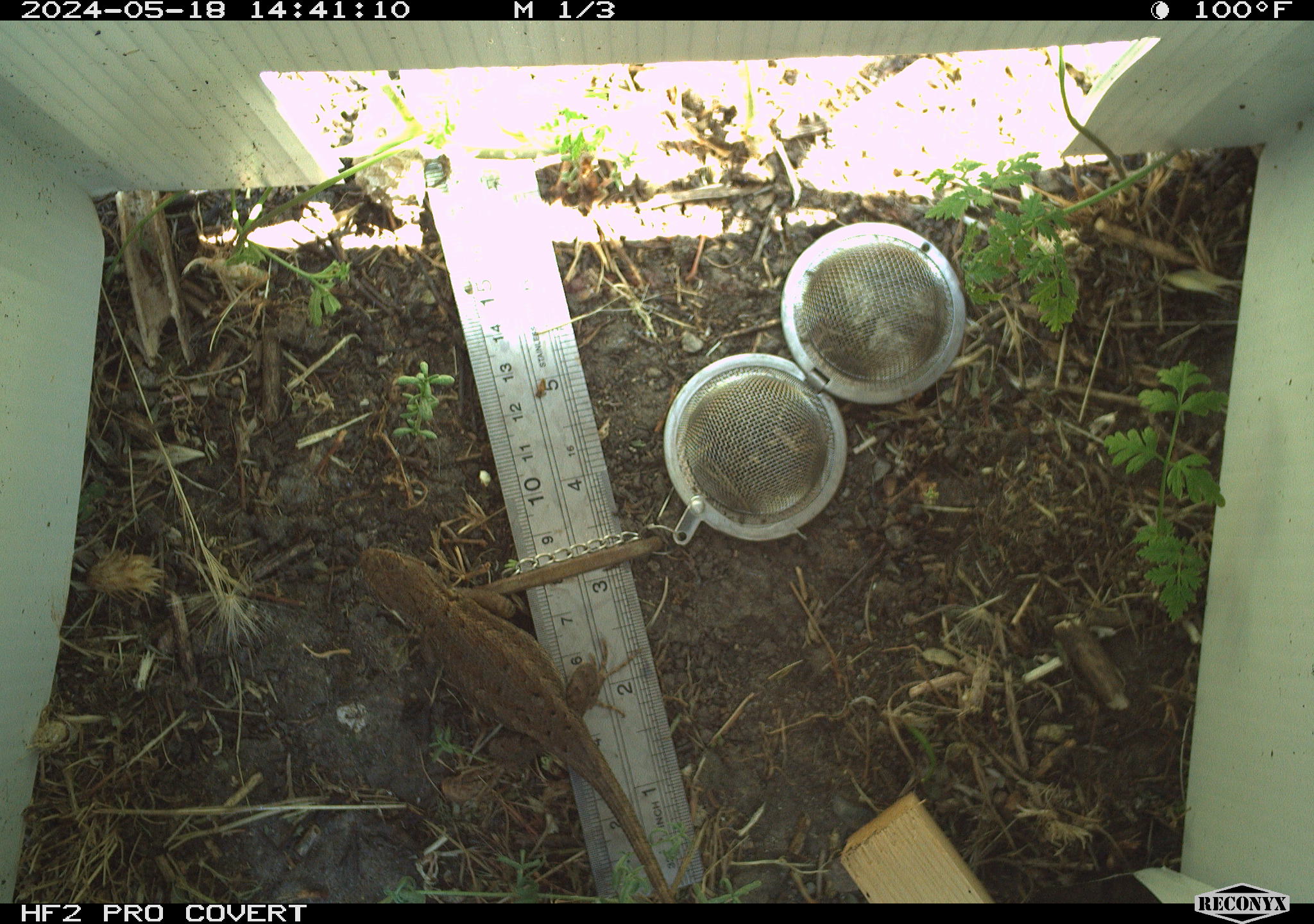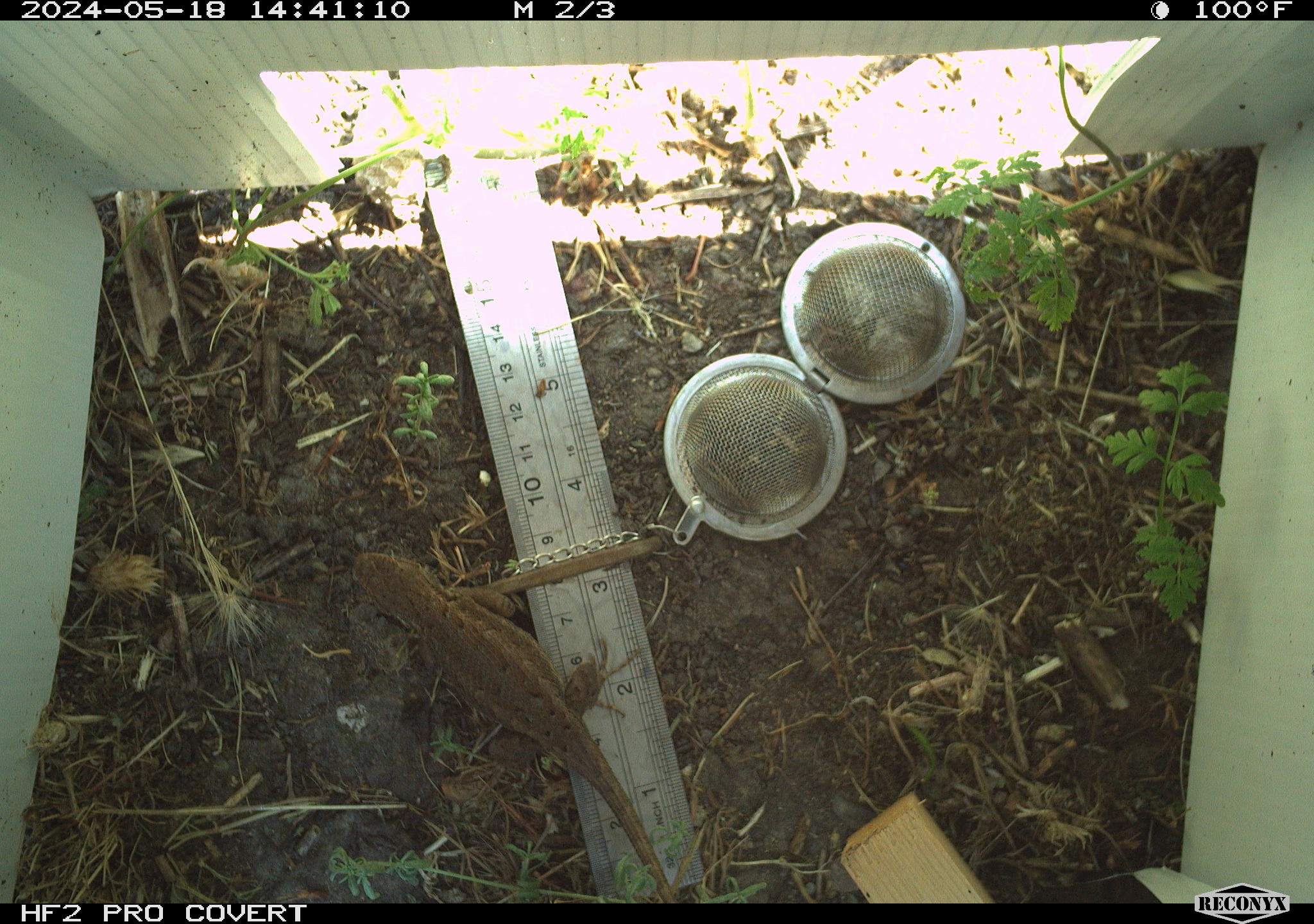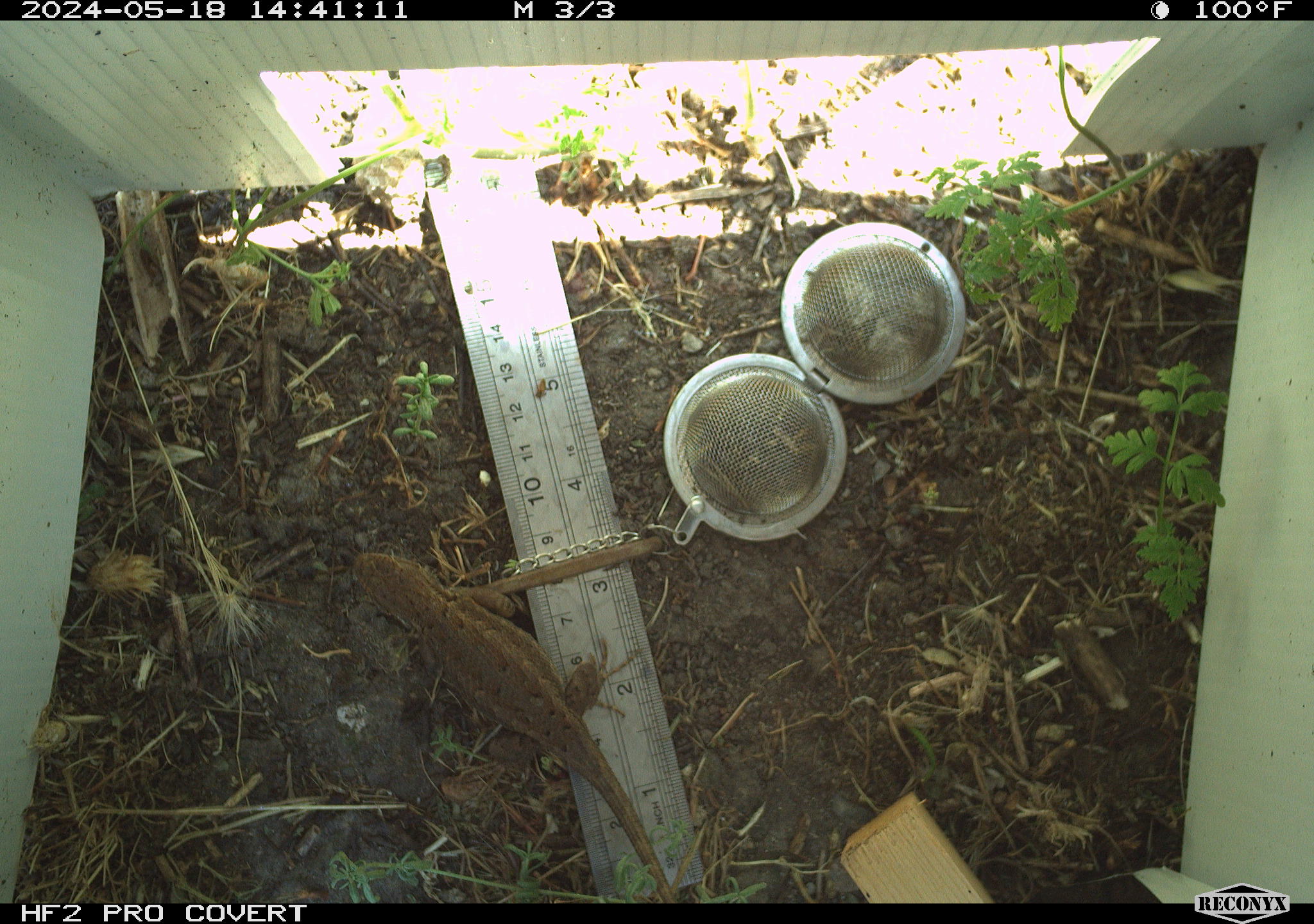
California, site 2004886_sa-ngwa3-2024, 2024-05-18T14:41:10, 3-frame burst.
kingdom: Animalia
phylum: Chordata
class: Reptilia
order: Squamata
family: Phrynosomatidae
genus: Sceloporus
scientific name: Sceloporus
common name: spiny lizards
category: sceloporus species